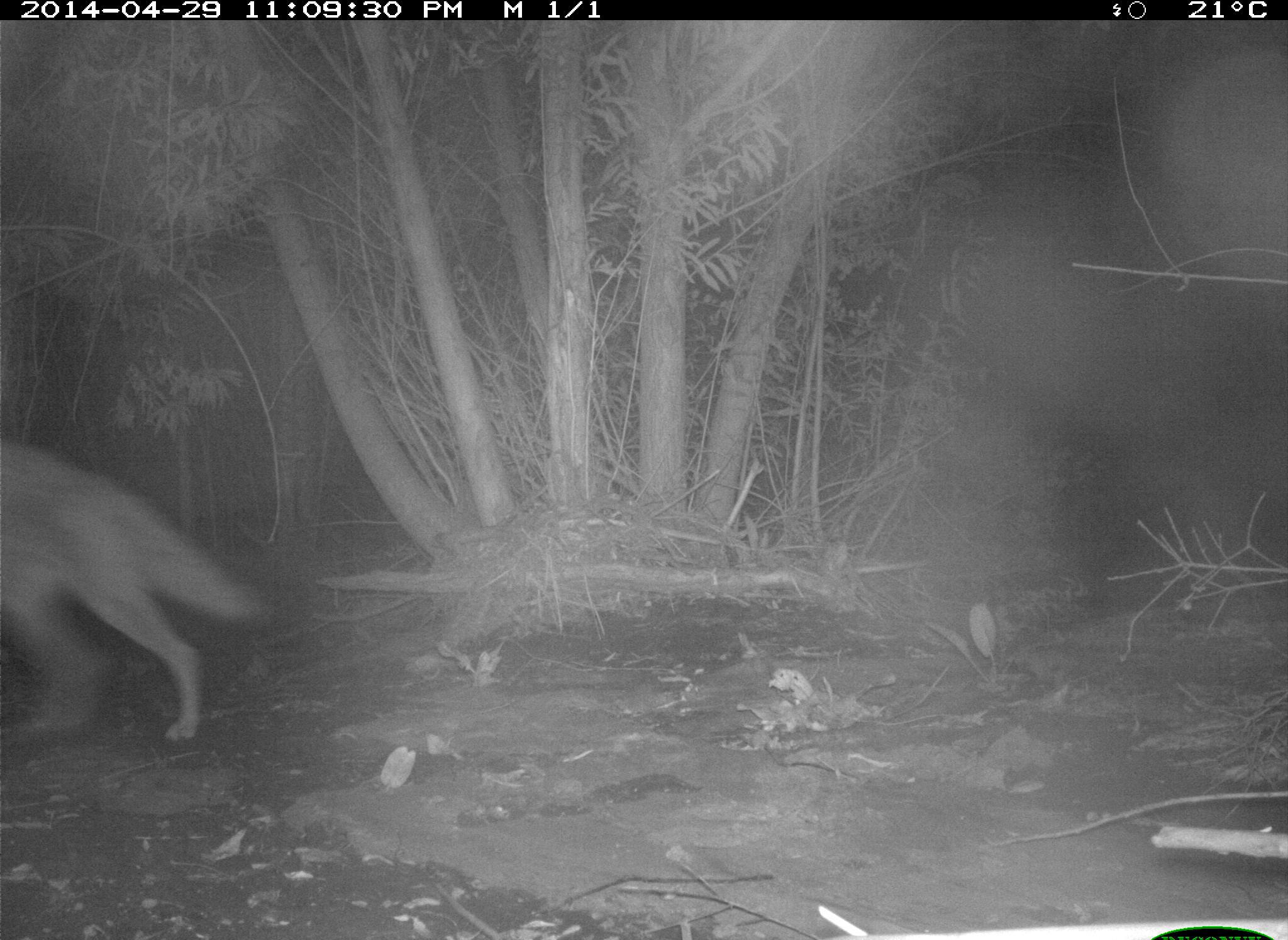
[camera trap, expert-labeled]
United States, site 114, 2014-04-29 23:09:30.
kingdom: Animalia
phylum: Chordata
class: Mammalia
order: Carnivora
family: Canidae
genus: Canis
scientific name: Canis latrans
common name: coyote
Coyote (Canis latrans).